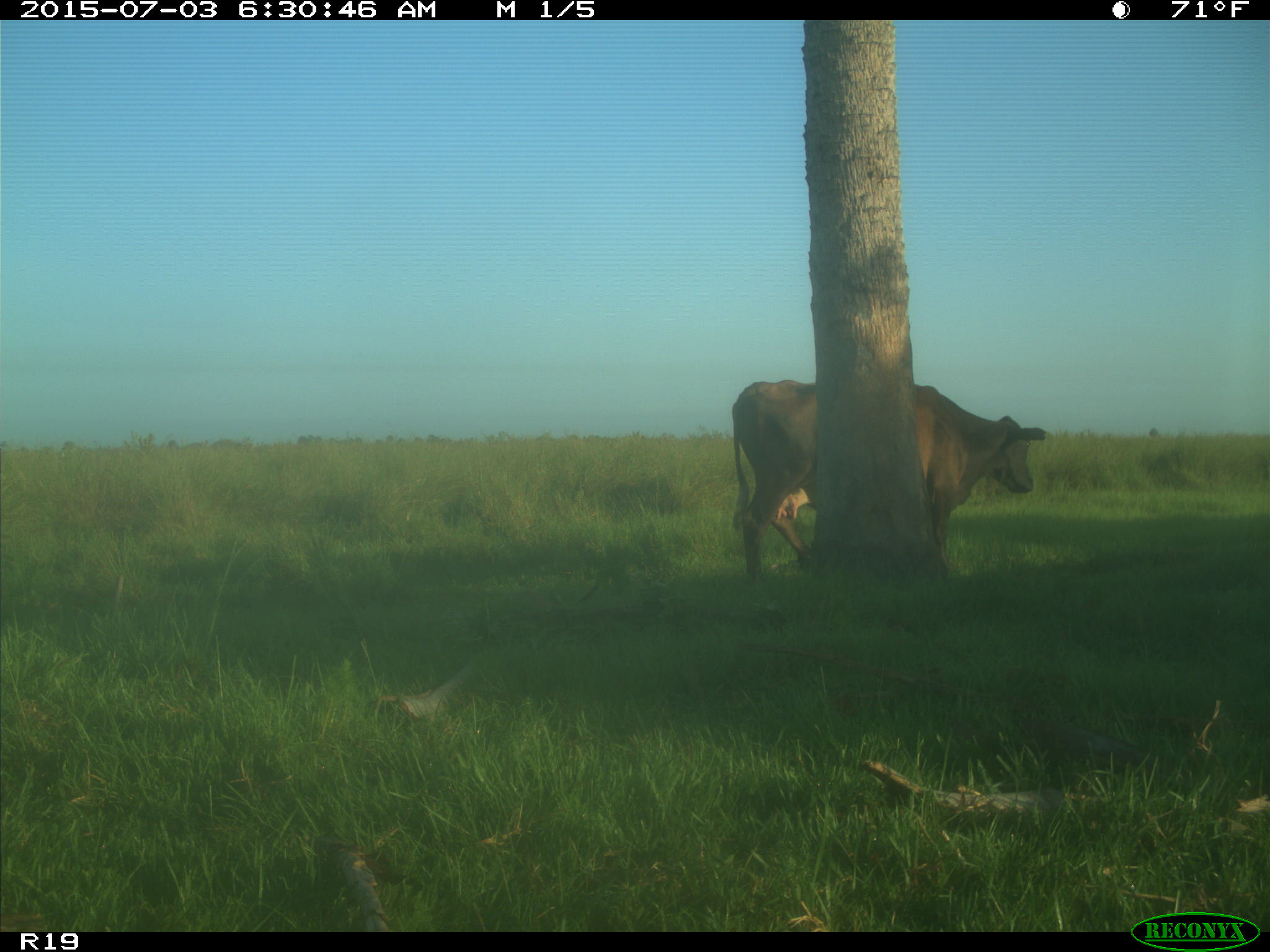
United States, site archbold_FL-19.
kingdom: Animalia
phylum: Chordata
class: Mammalia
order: Artiodactyla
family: Bovidae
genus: Bos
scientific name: Bos taurus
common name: domestic cow